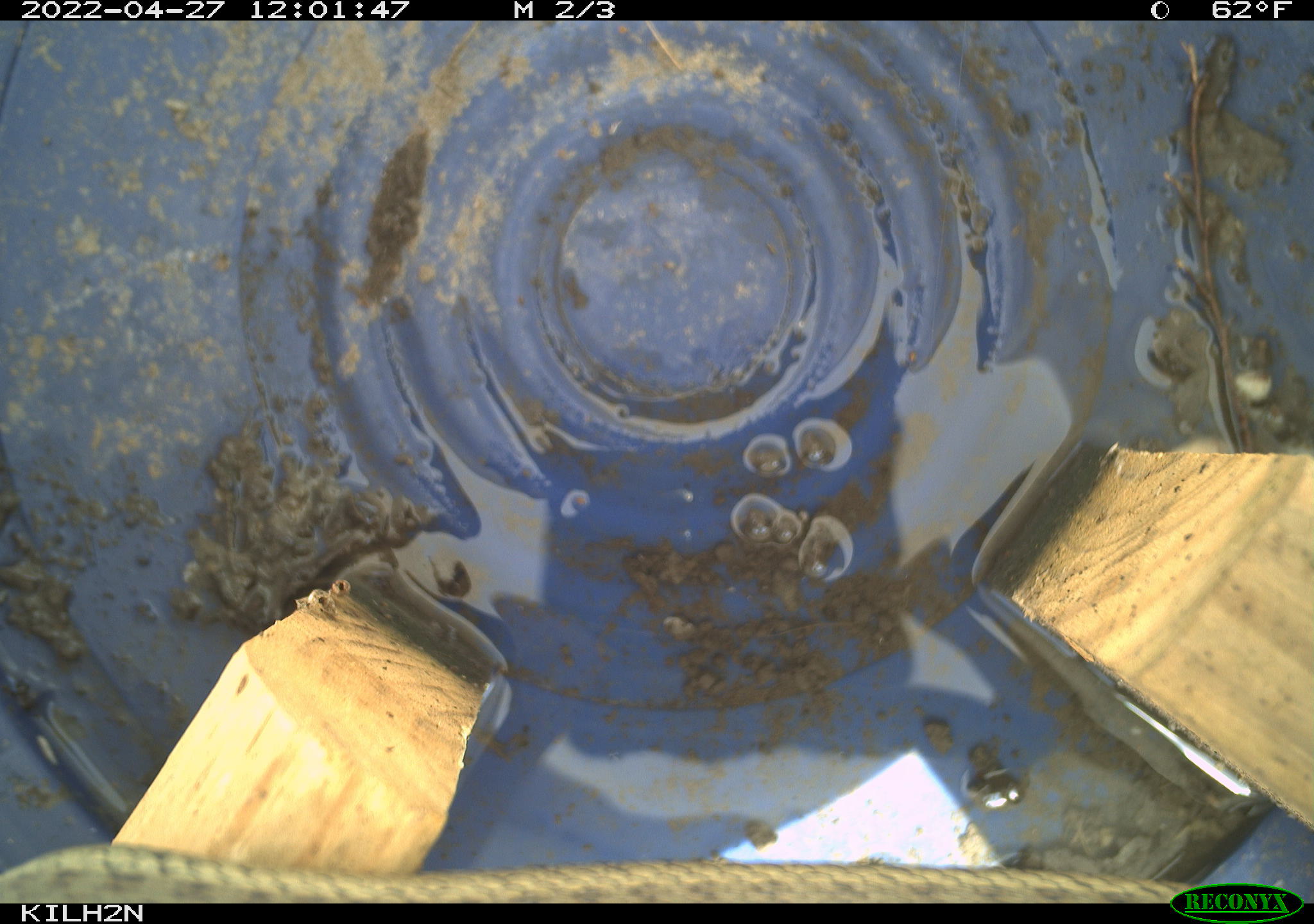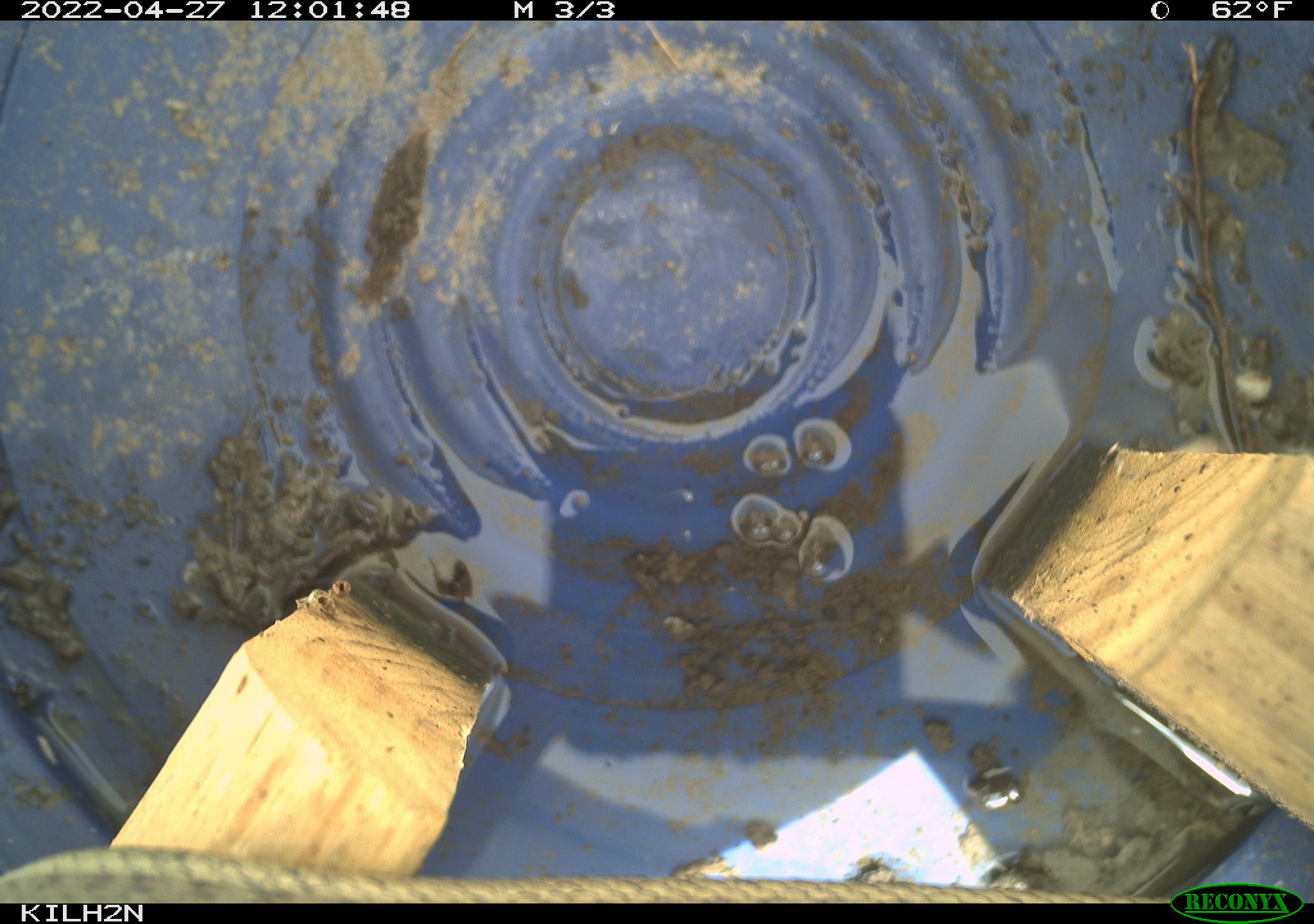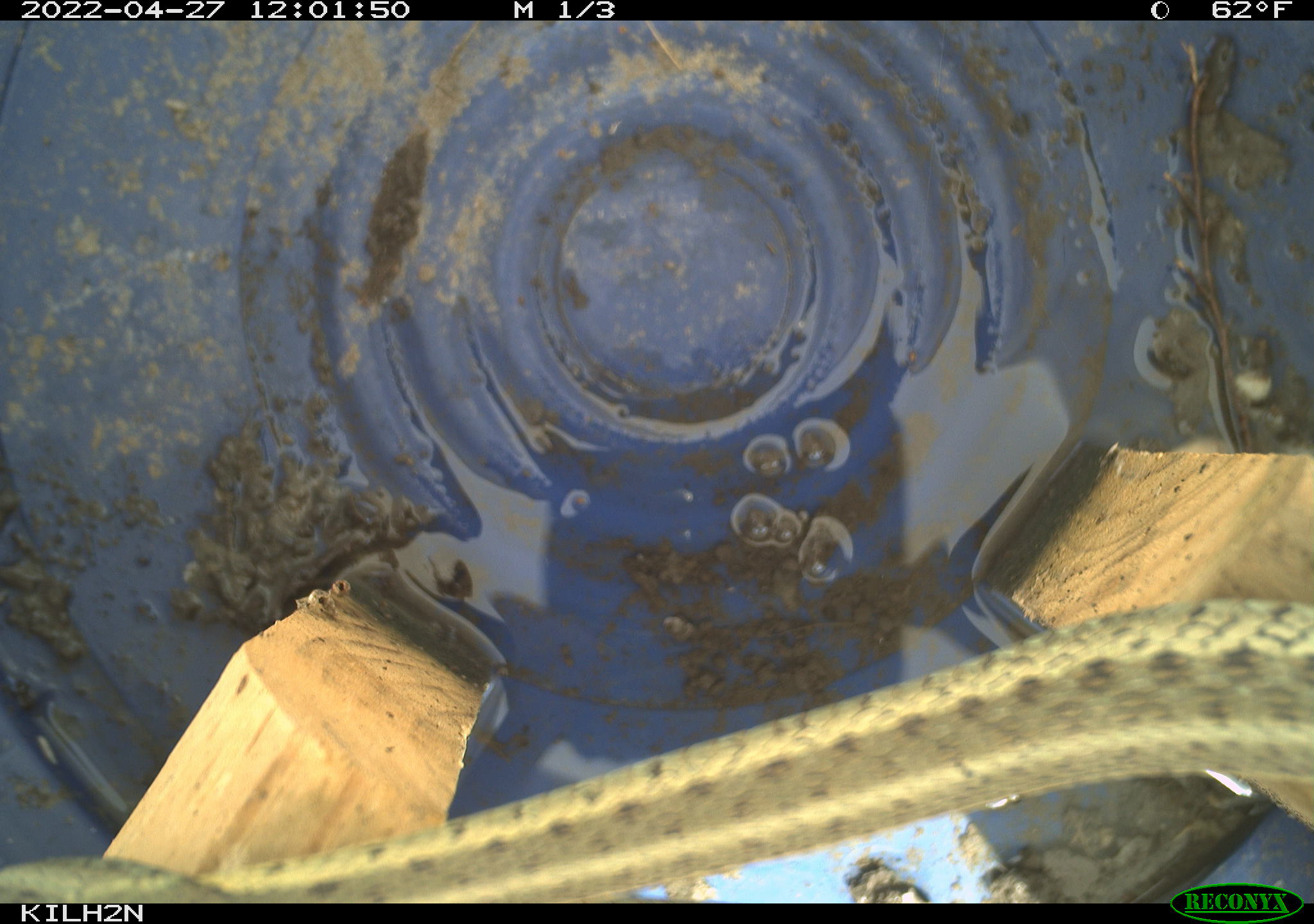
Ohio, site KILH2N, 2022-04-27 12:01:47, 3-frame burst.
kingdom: Animalia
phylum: Chordata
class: Reptilia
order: Squamata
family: Colubridae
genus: Thamnophis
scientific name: Thamnophis sirtalis sirtalis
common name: eastern gartersnake